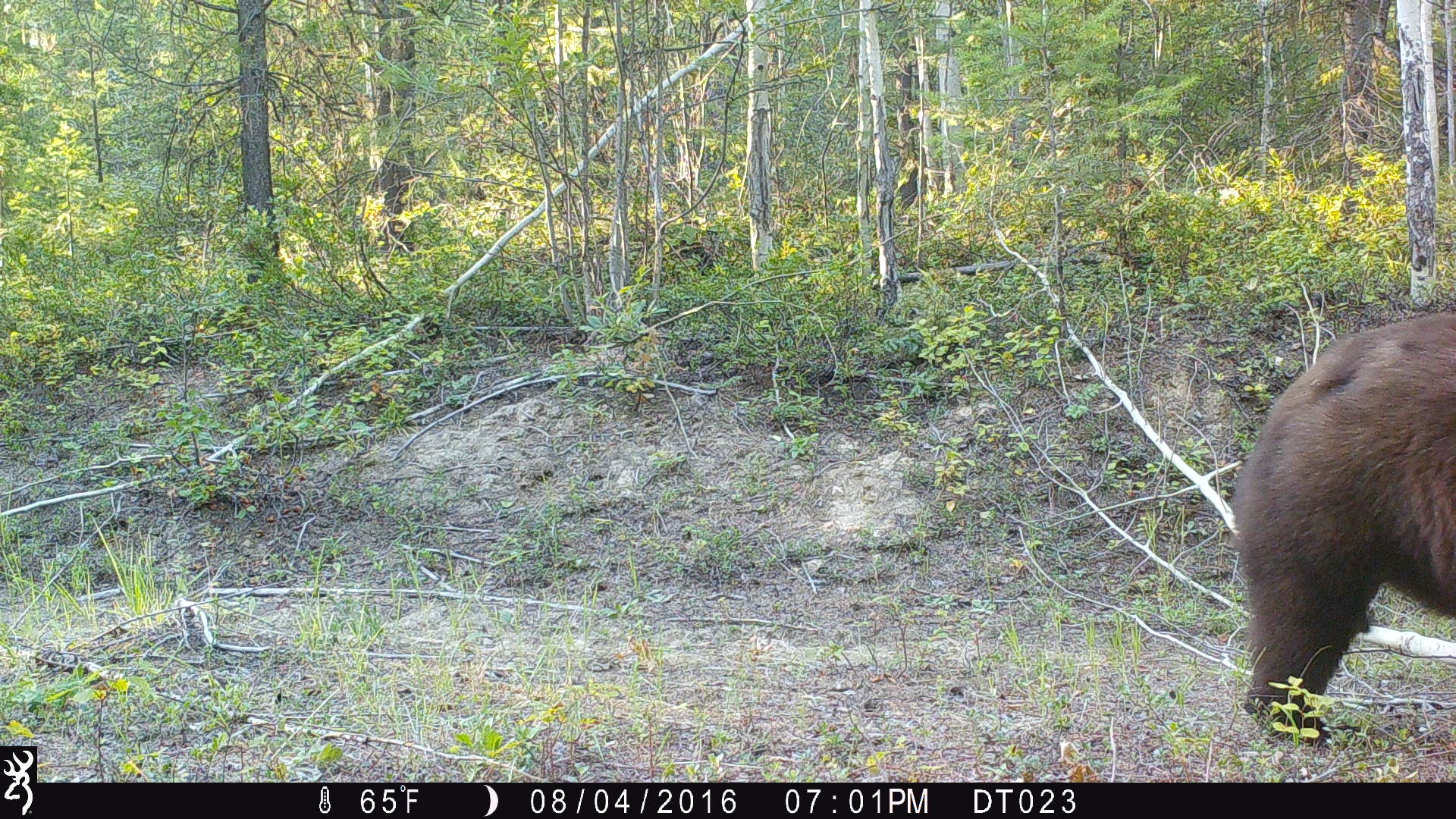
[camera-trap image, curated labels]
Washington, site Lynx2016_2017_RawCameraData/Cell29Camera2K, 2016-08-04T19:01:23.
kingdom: Animalia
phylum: Chordata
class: Mammalia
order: Carnivora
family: Ursidae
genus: Ursus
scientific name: Ursus americanus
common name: american black bear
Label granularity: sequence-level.